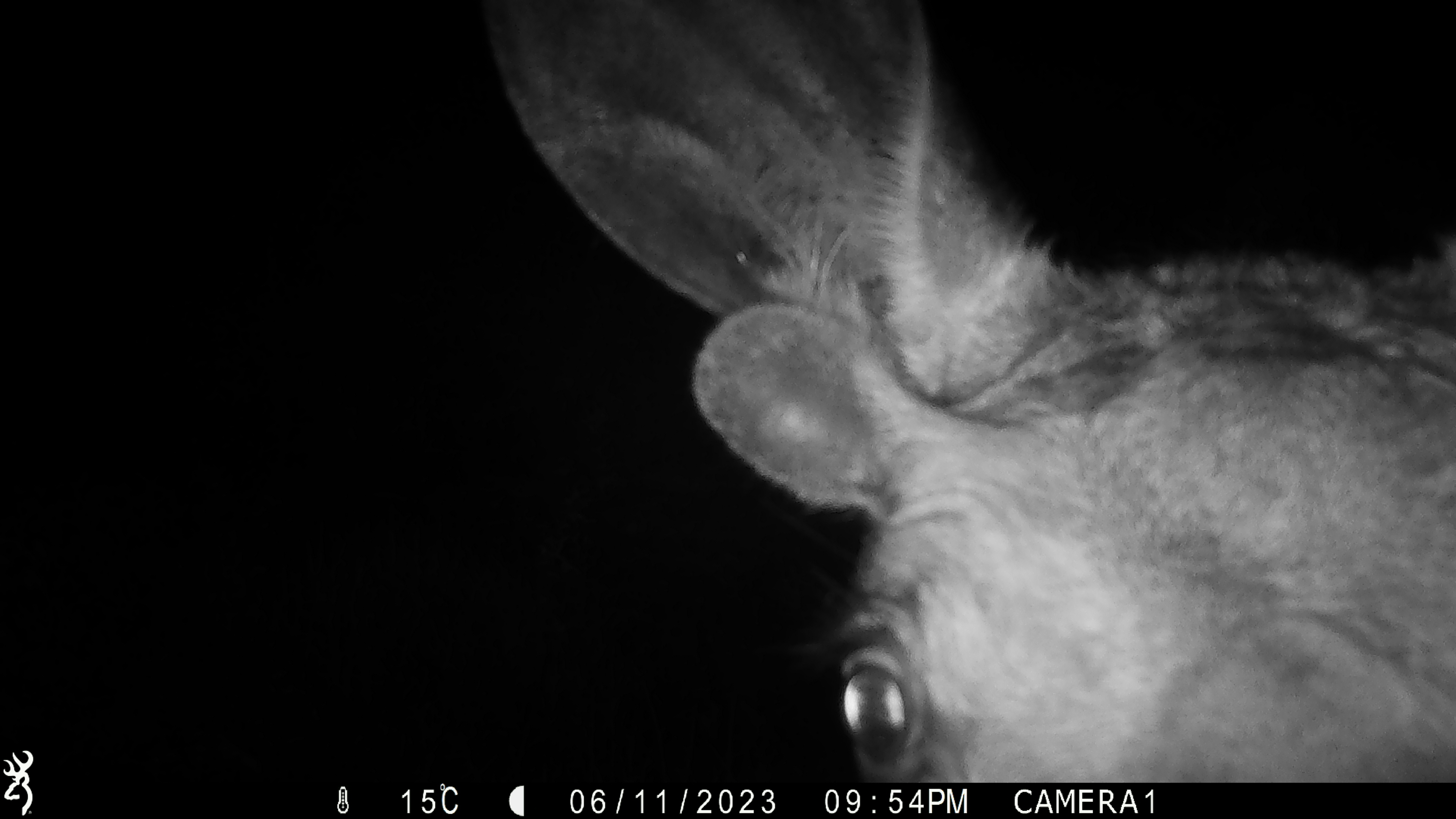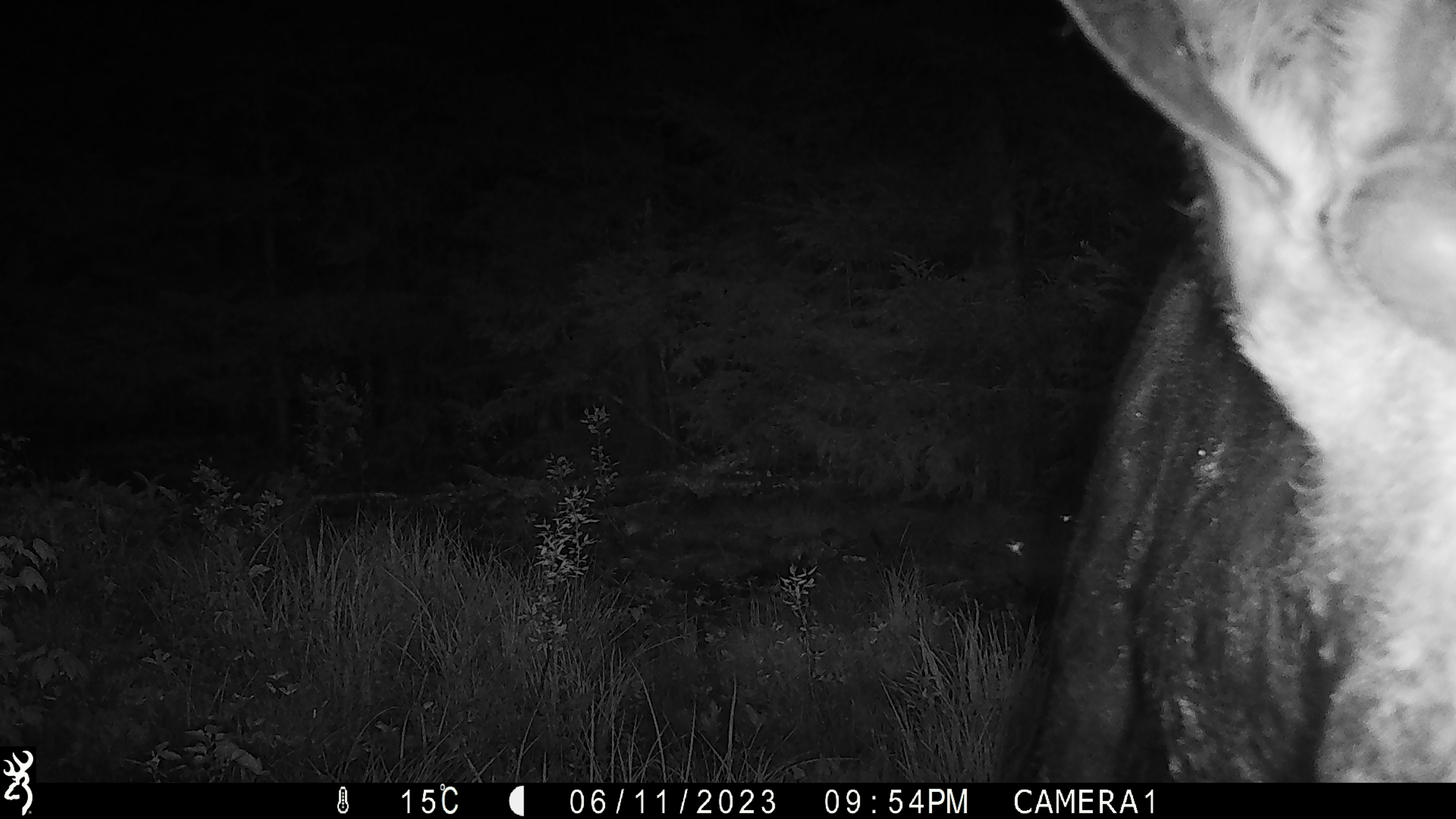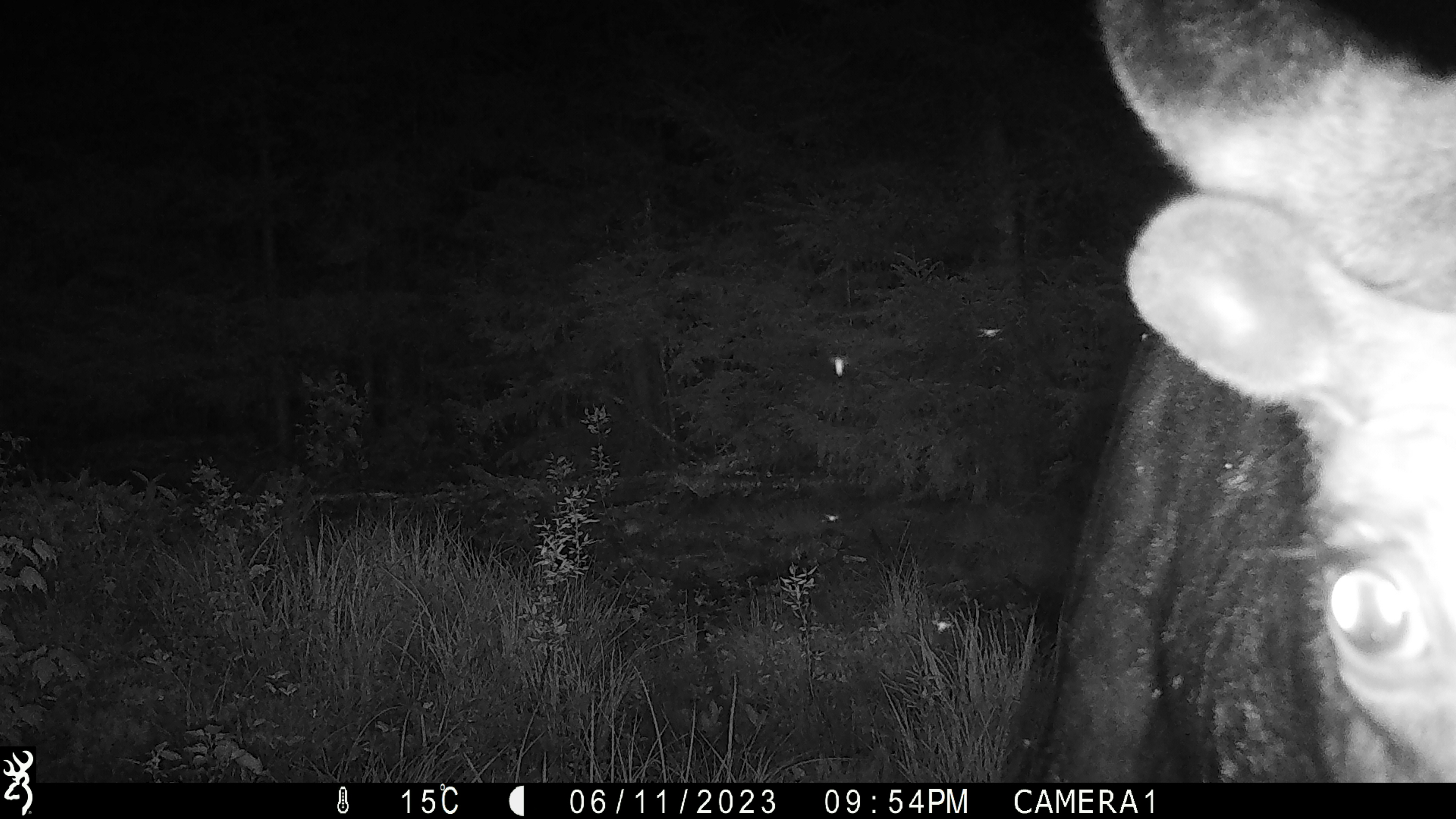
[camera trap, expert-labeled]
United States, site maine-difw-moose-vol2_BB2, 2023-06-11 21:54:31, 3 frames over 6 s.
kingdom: Animalia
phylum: Chordata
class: Mammalia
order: Artiodactyla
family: Cervidae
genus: Alces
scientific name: Alces alces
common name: moose